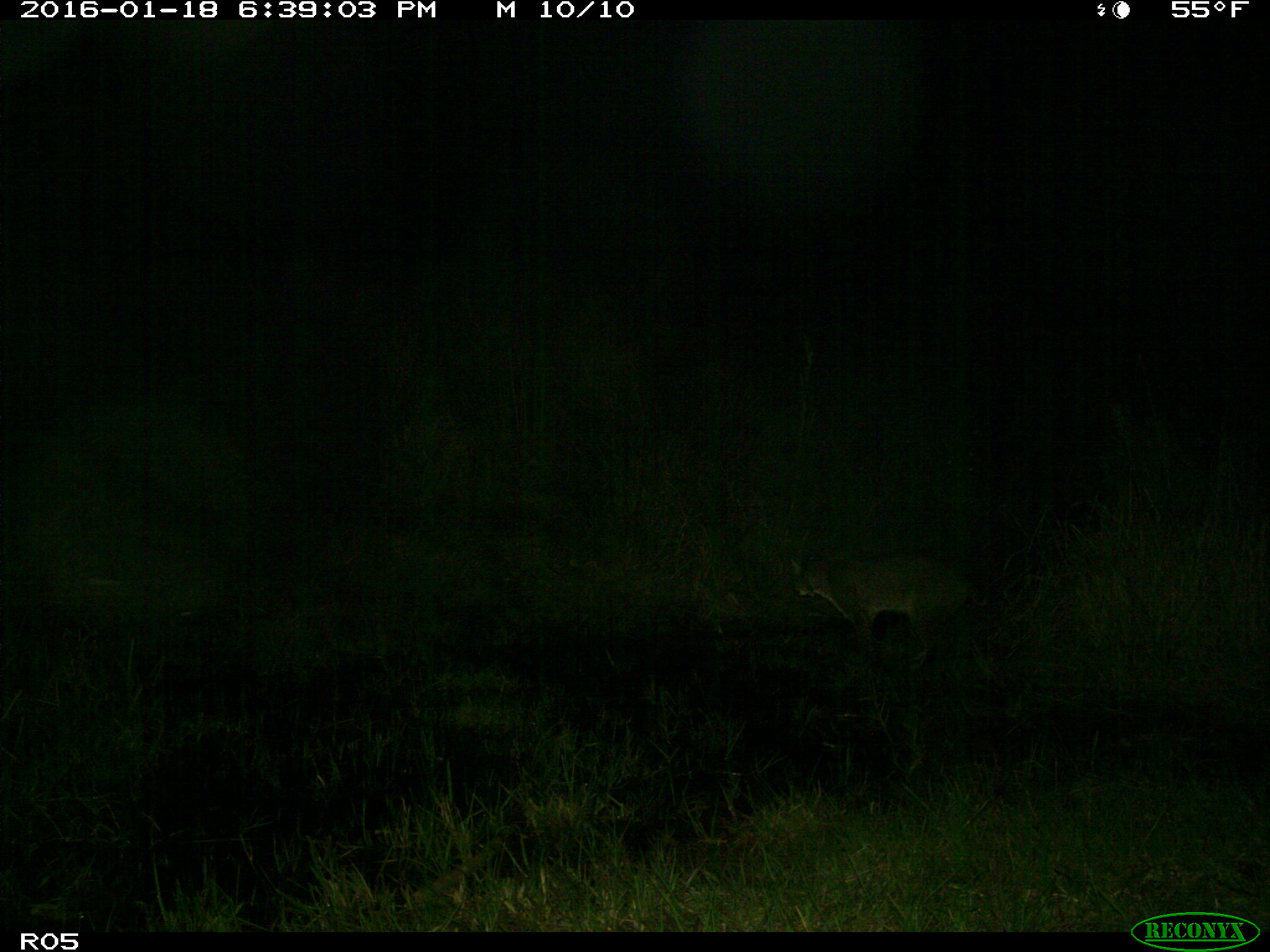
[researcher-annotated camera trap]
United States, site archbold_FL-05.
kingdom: Animalia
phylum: Chordata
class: Mammalia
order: Carnivora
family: Felidae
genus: Lynx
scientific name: Lynx rufus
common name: bobcat